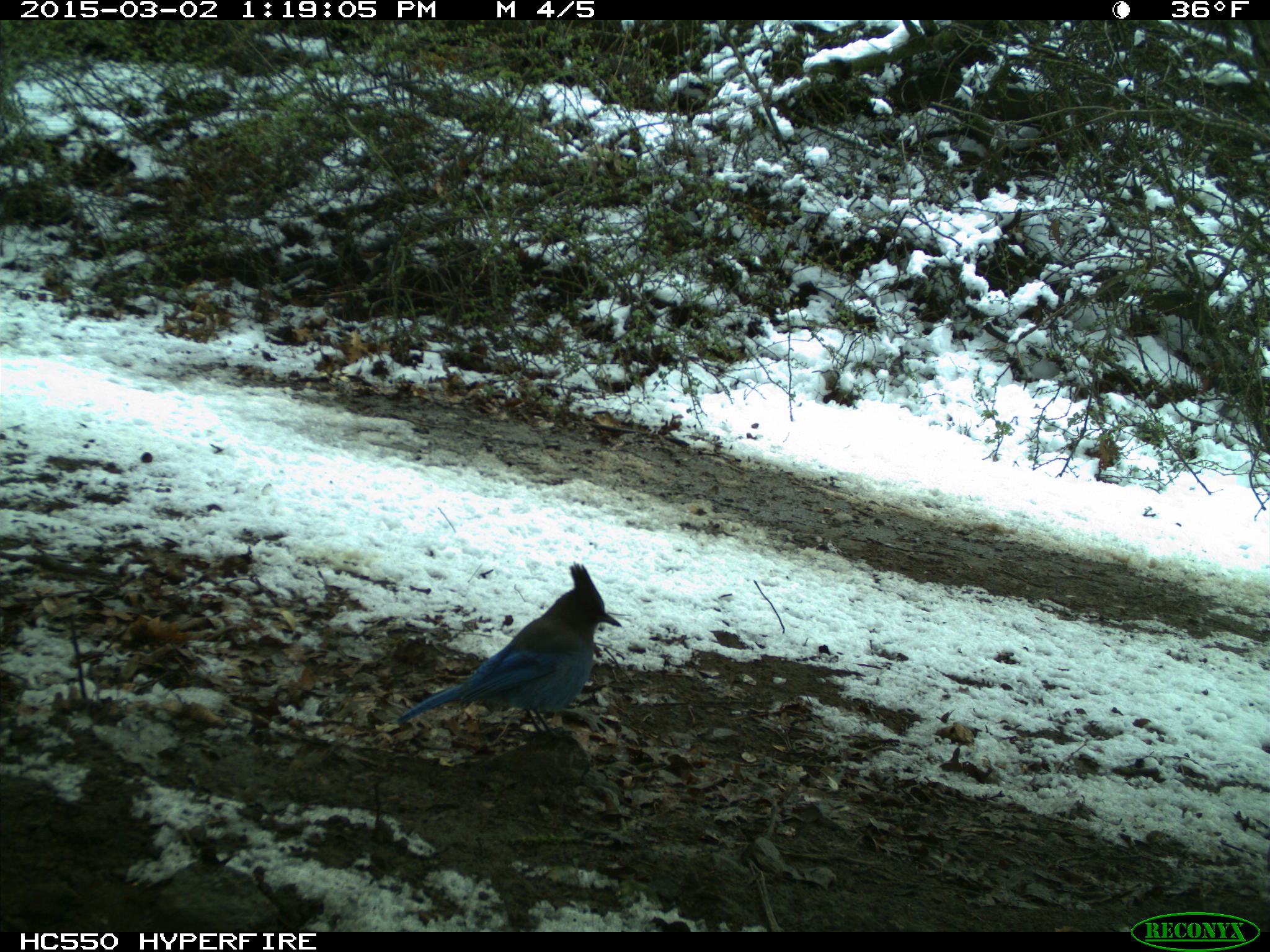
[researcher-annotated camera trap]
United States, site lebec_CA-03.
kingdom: Animalia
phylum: Chordata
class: Aves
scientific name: Aves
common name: birds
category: unidentified bird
Unidentified bird (birds) (Aves).